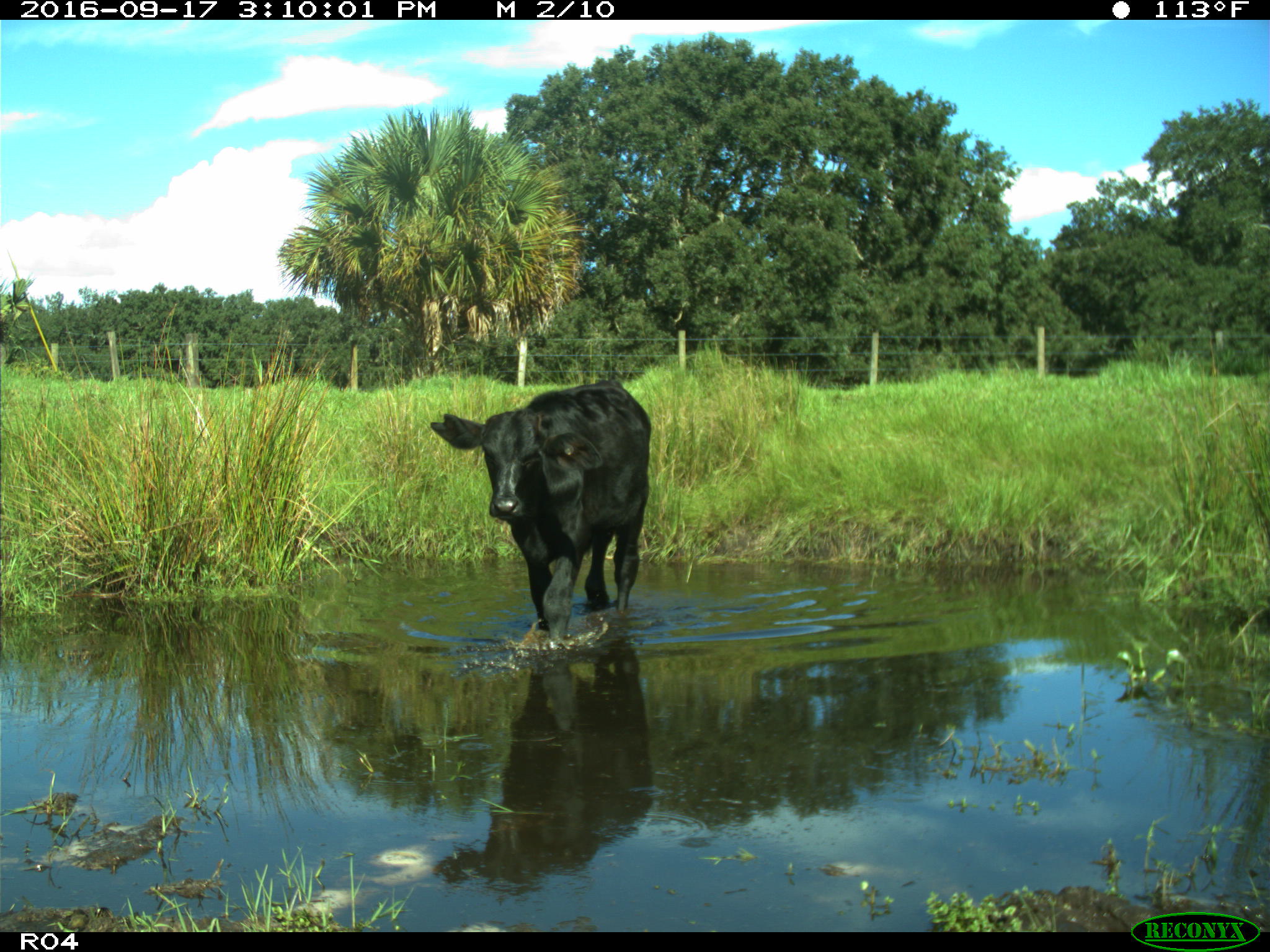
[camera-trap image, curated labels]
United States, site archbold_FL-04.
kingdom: Animalia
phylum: Chordata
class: Mammalia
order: Artiodactyla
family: Bovidae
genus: Bos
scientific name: Bos taurus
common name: domestic cow